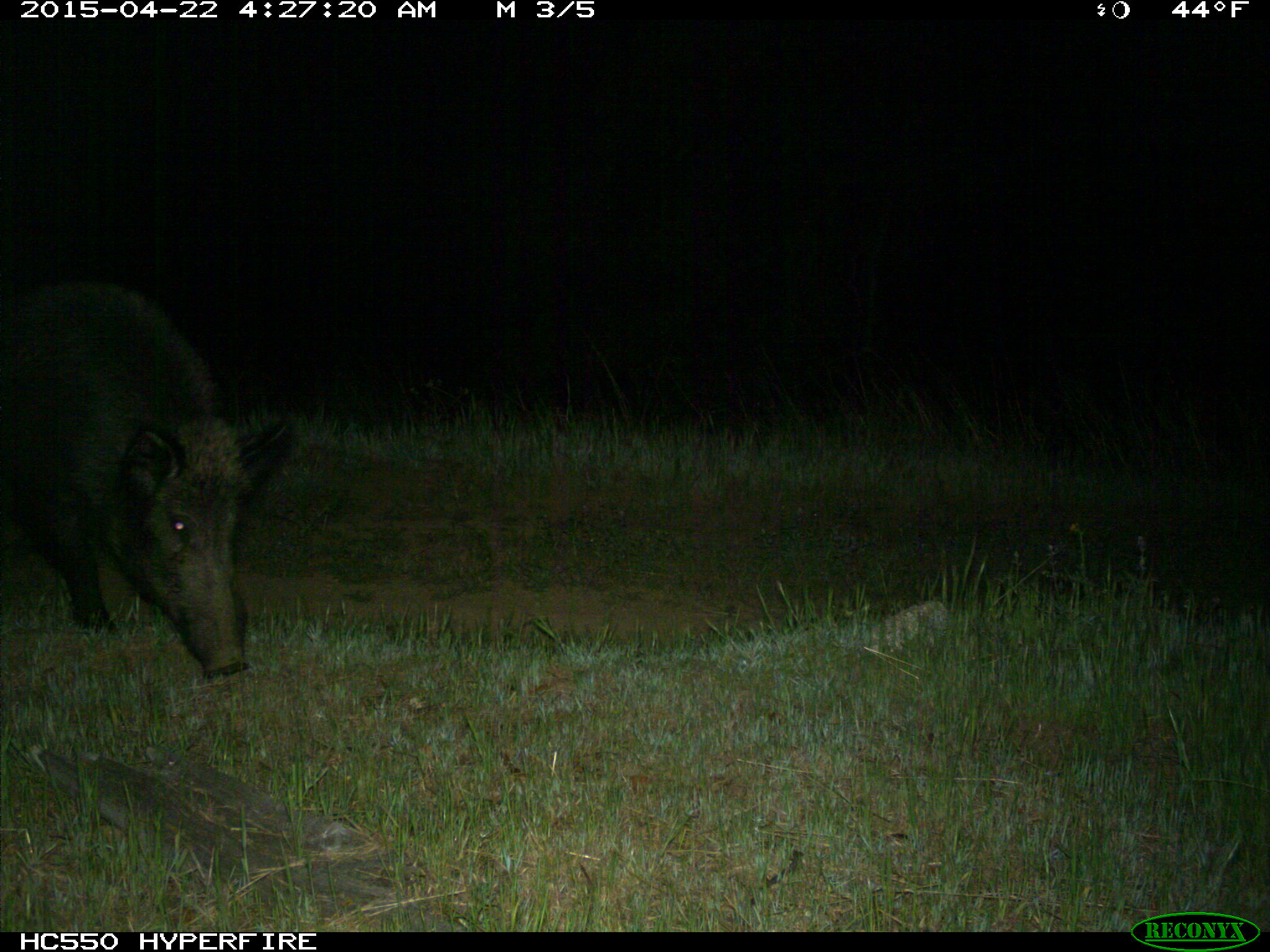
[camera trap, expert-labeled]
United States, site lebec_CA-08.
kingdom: Animalia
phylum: Chordata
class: Mammalia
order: Artiodactyla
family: Suidae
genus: Sus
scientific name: Sus scrofa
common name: wild boar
Sus scrofa (wild boar).